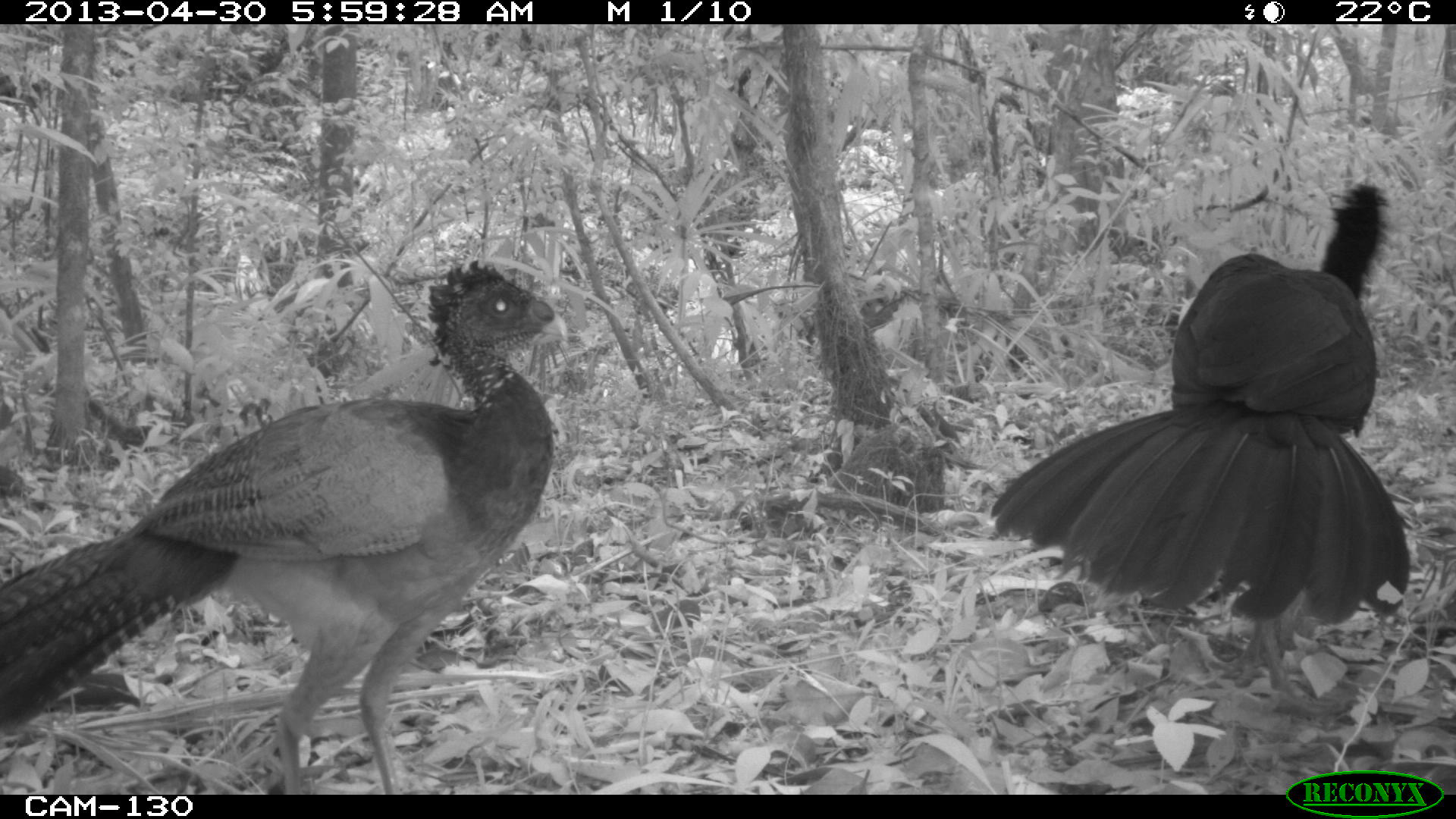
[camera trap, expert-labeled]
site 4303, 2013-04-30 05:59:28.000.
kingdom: Animalia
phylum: Chordata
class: Aves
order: Galliformes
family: Cracidae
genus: Crax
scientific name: Crax rubra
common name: great curassow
Crax rubra (great curassow), count 2.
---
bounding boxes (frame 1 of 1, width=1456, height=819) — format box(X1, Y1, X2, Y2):
crax rubra: box(0, 257, 568, 794); box(990, 182, 1412, 685)